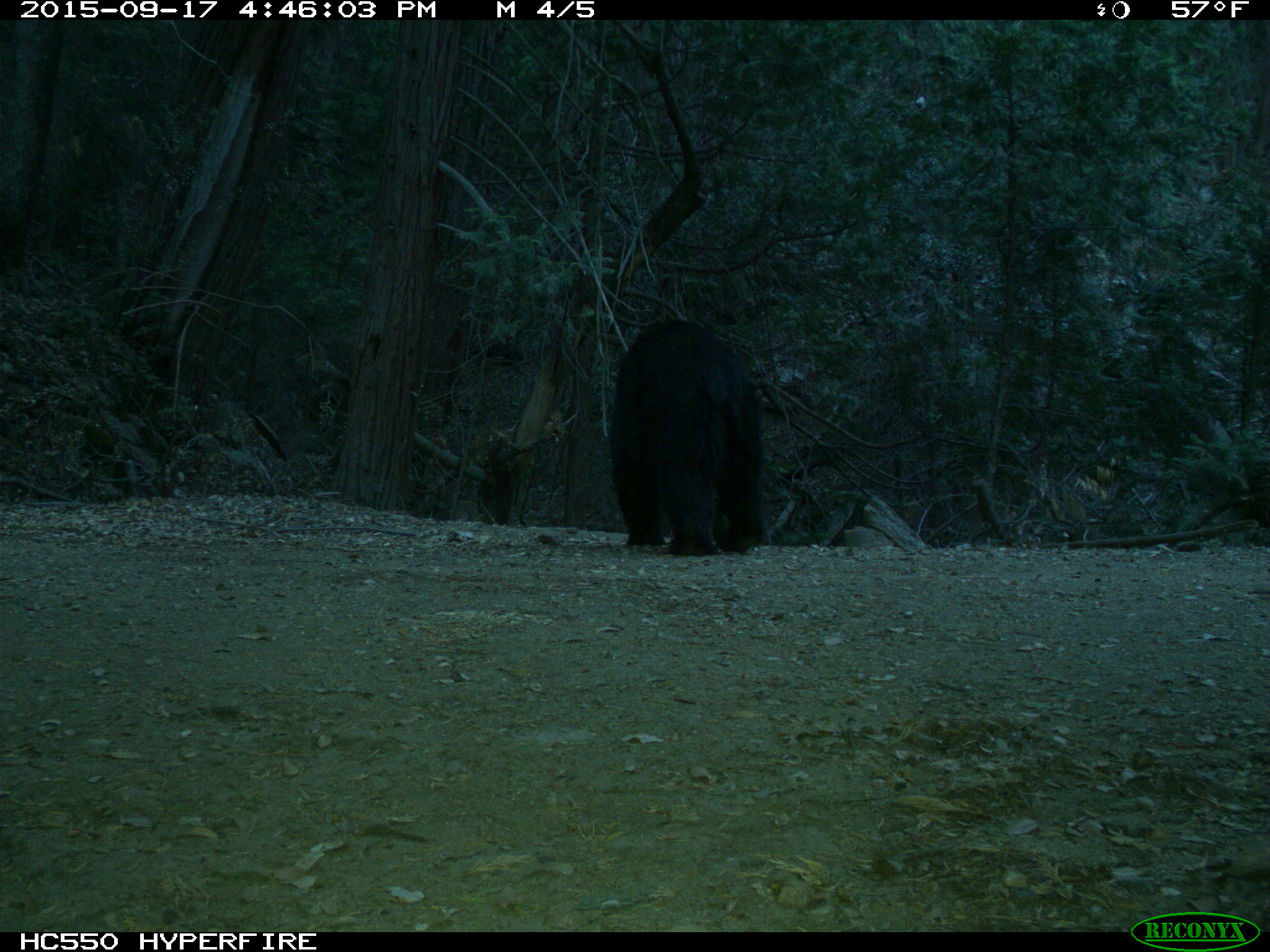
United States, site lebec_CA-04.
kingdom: Animalia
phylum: Chordata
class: Mammalia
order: Carnivora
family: Ursidae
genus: Ursus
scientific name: Ursus americanus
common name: american black bear